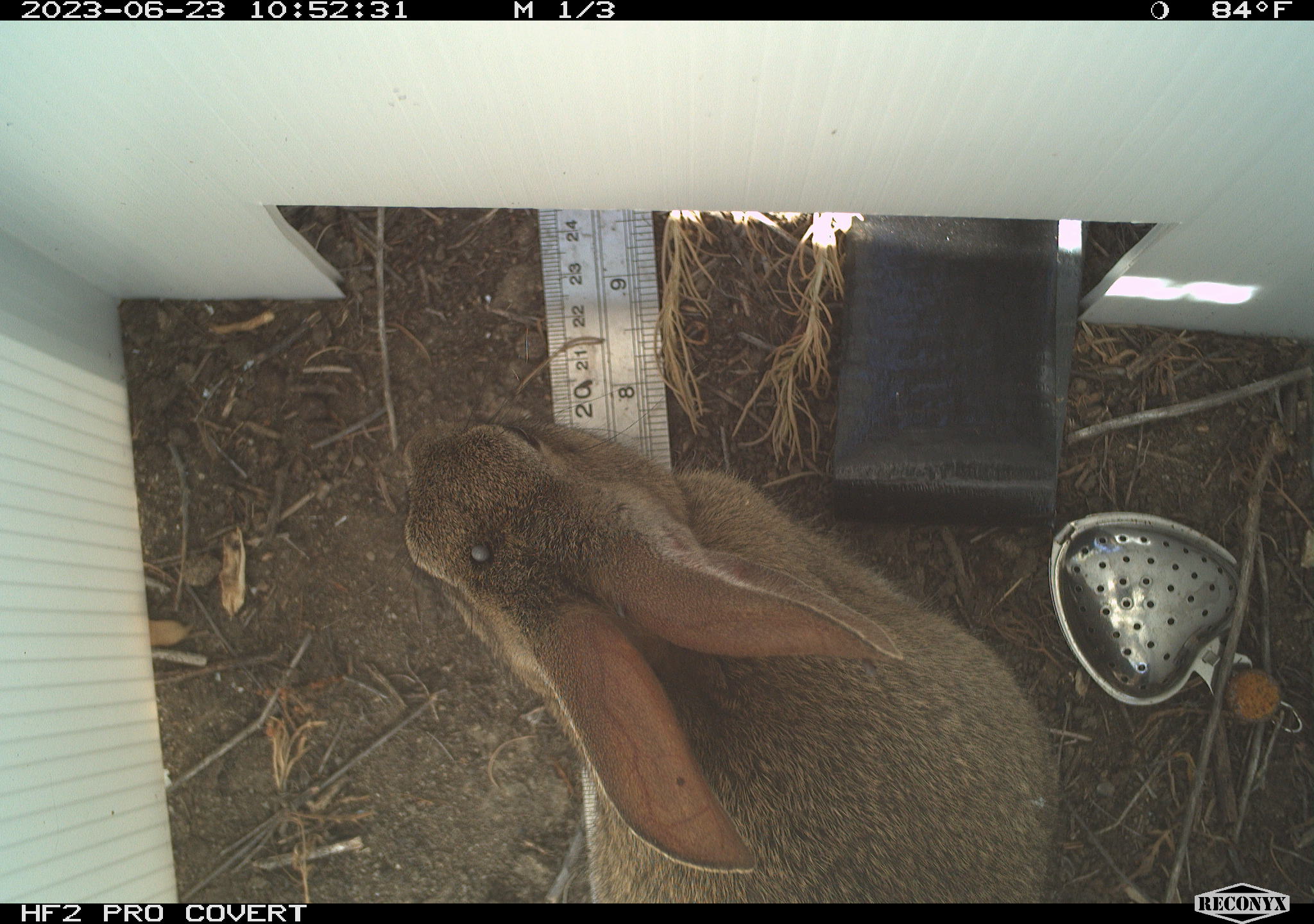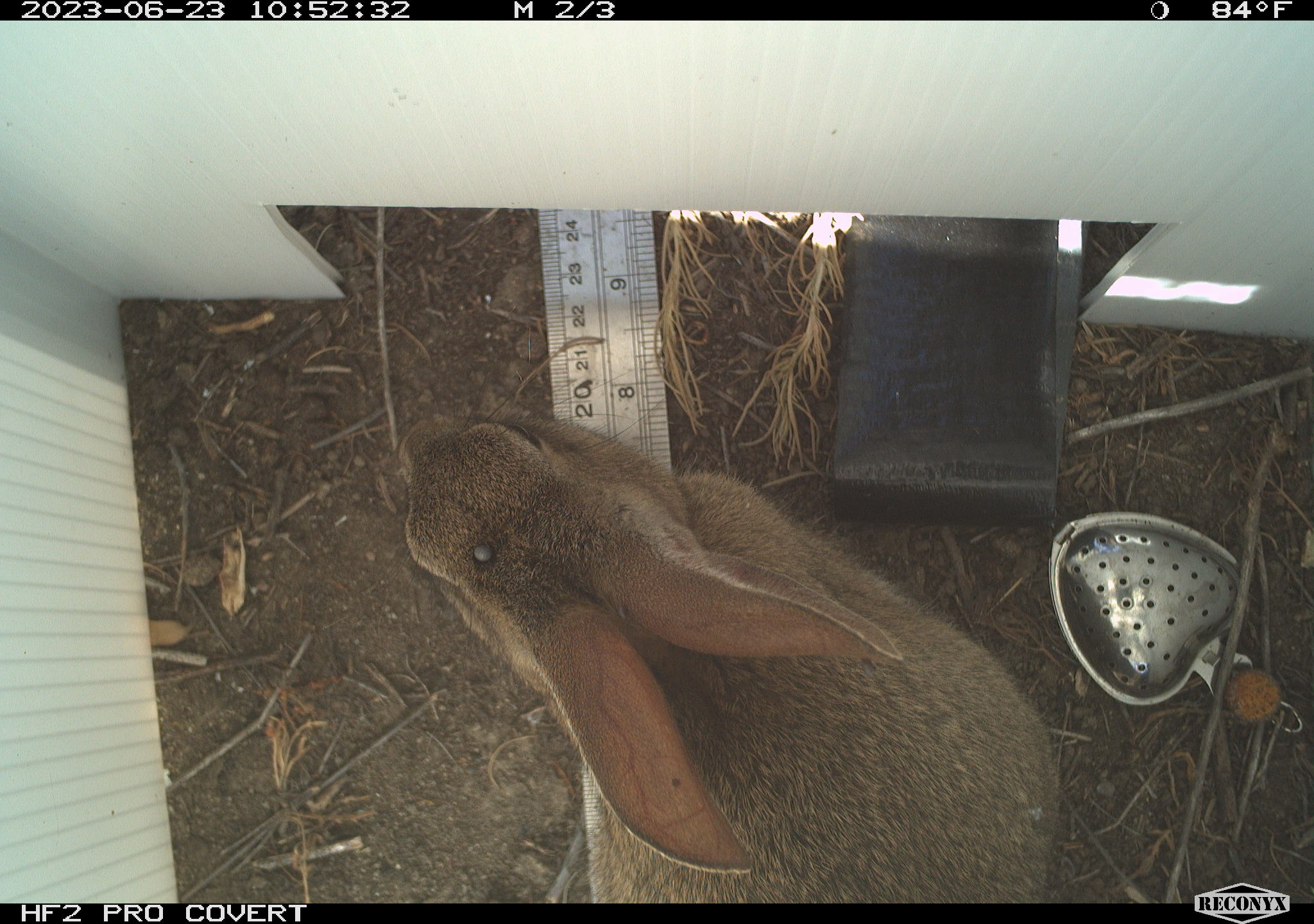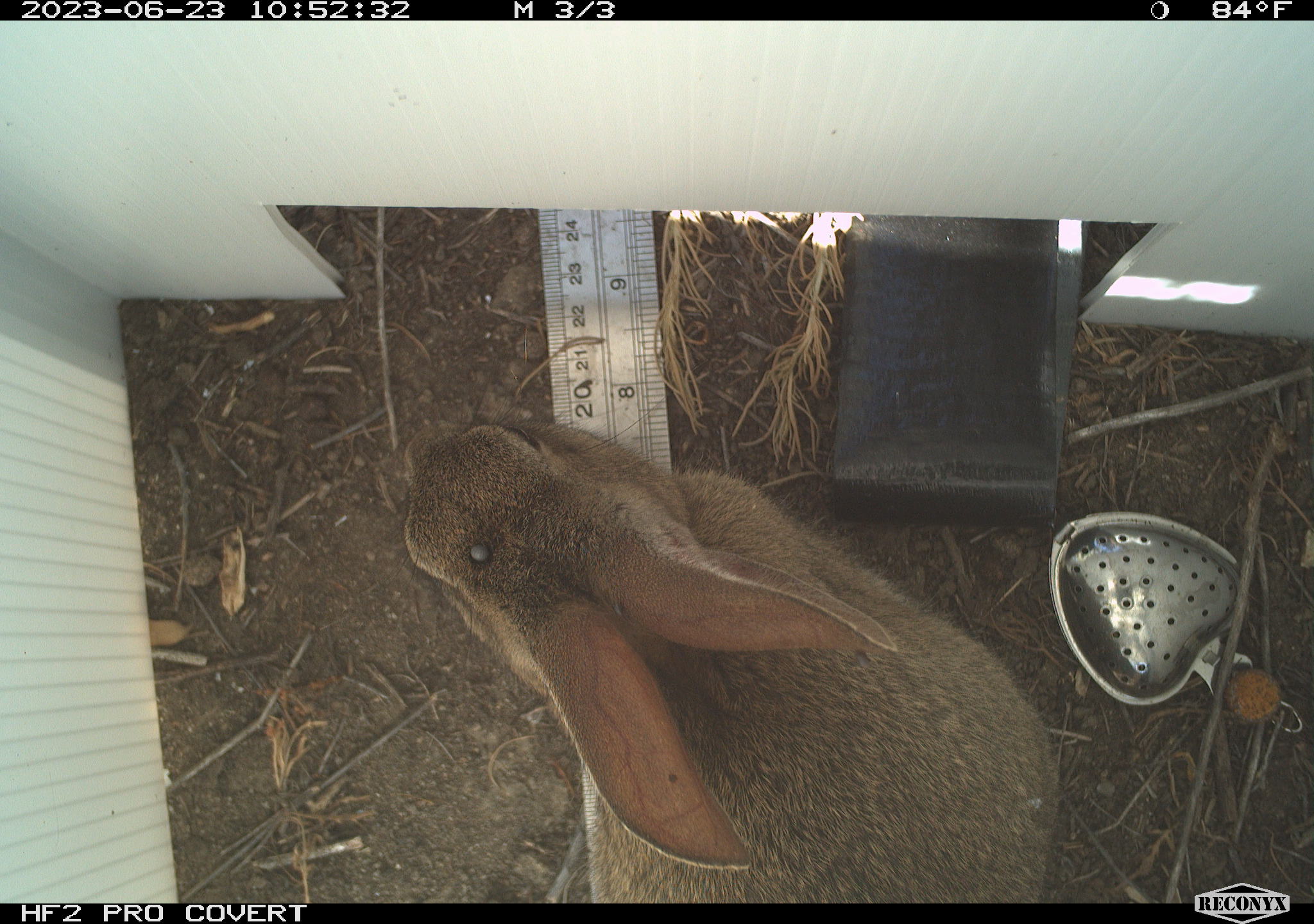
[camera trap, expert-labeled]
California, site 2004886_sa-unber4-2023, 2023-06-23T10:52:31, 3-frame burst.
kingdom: Animalia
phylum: Chordata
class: Mammalia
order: Lagomorpha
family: Leporidae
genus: Sylvilagus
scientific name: Sylvilagus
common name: cottontail rabbits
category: sylvilagus species